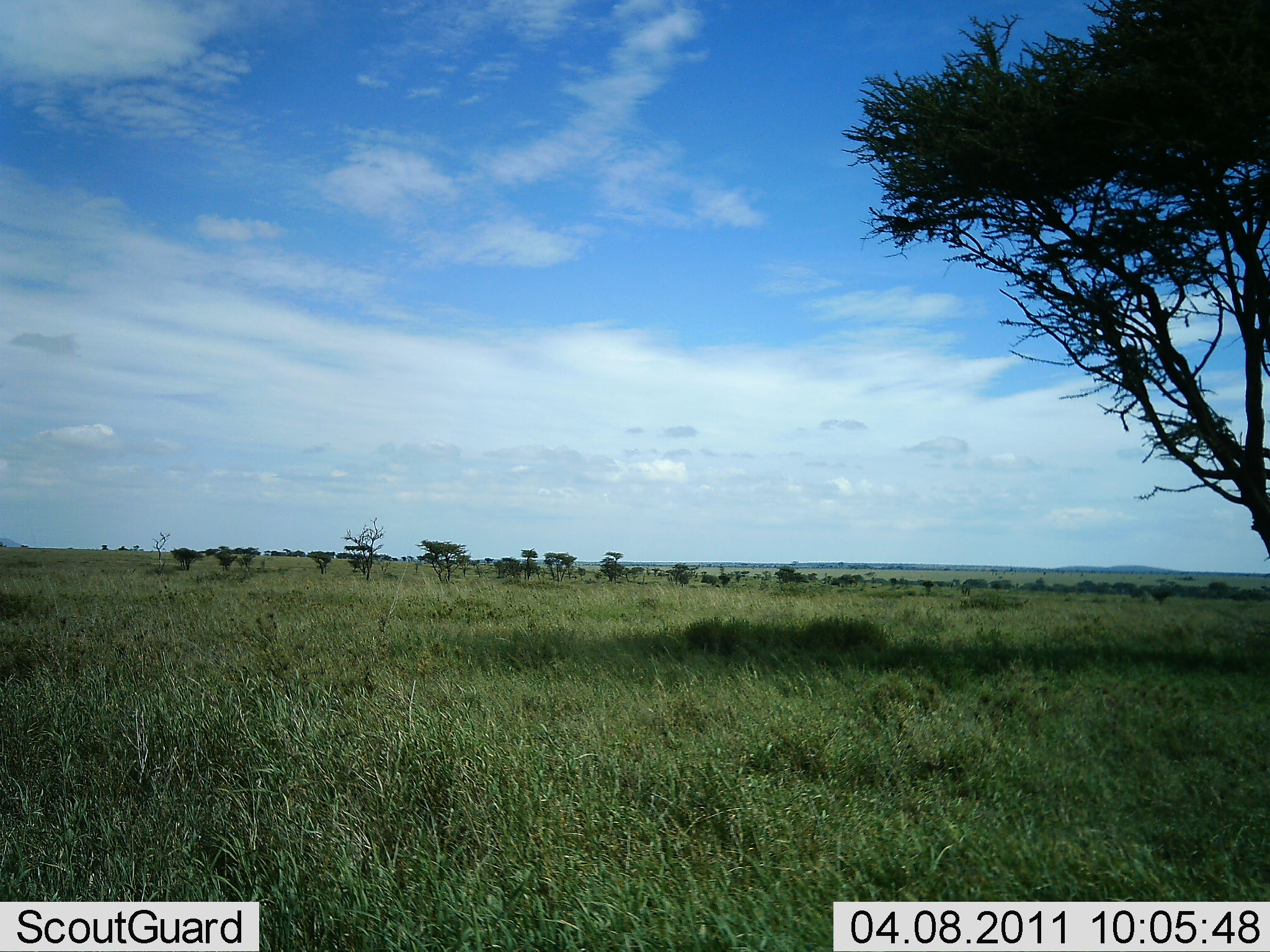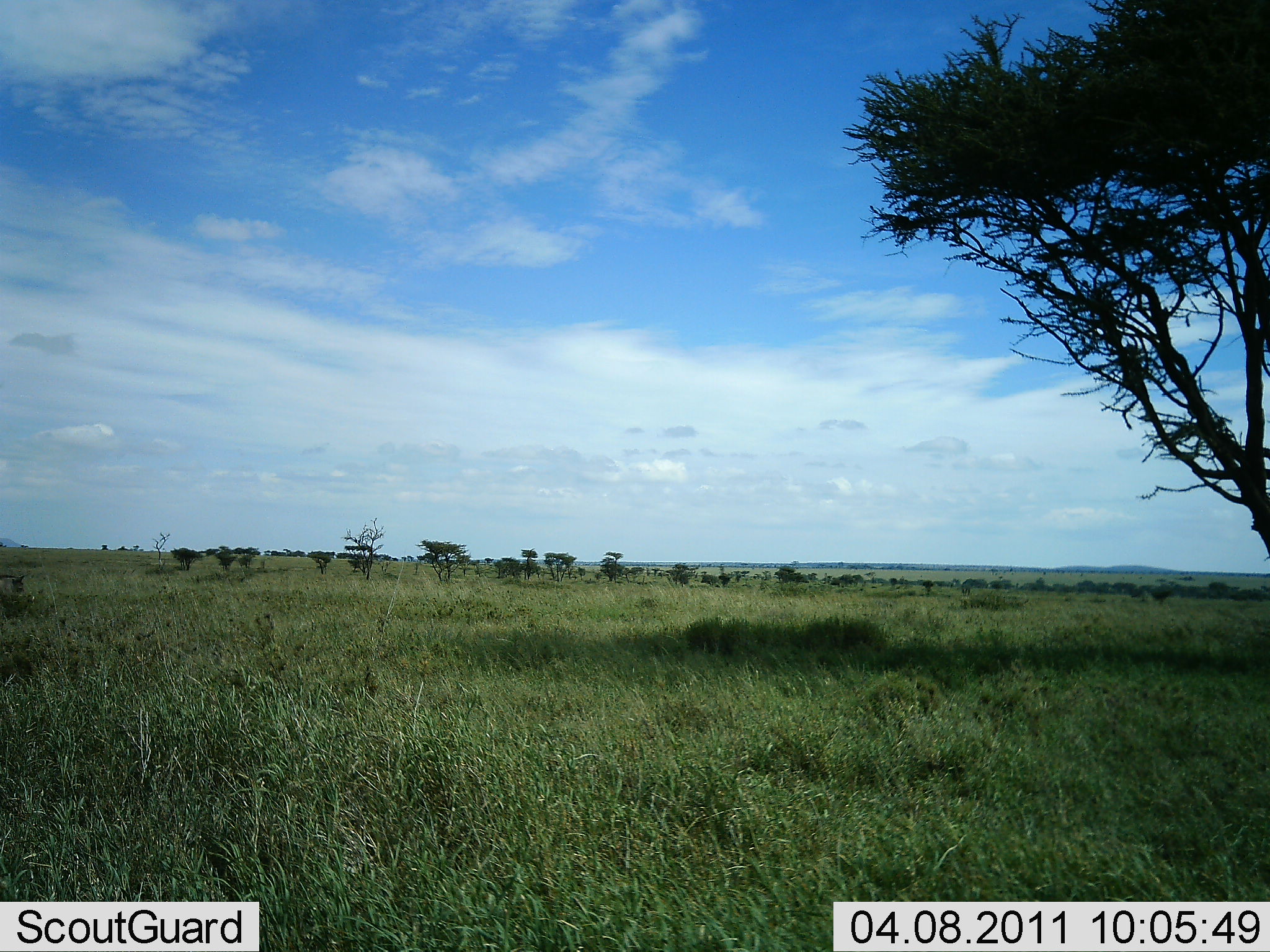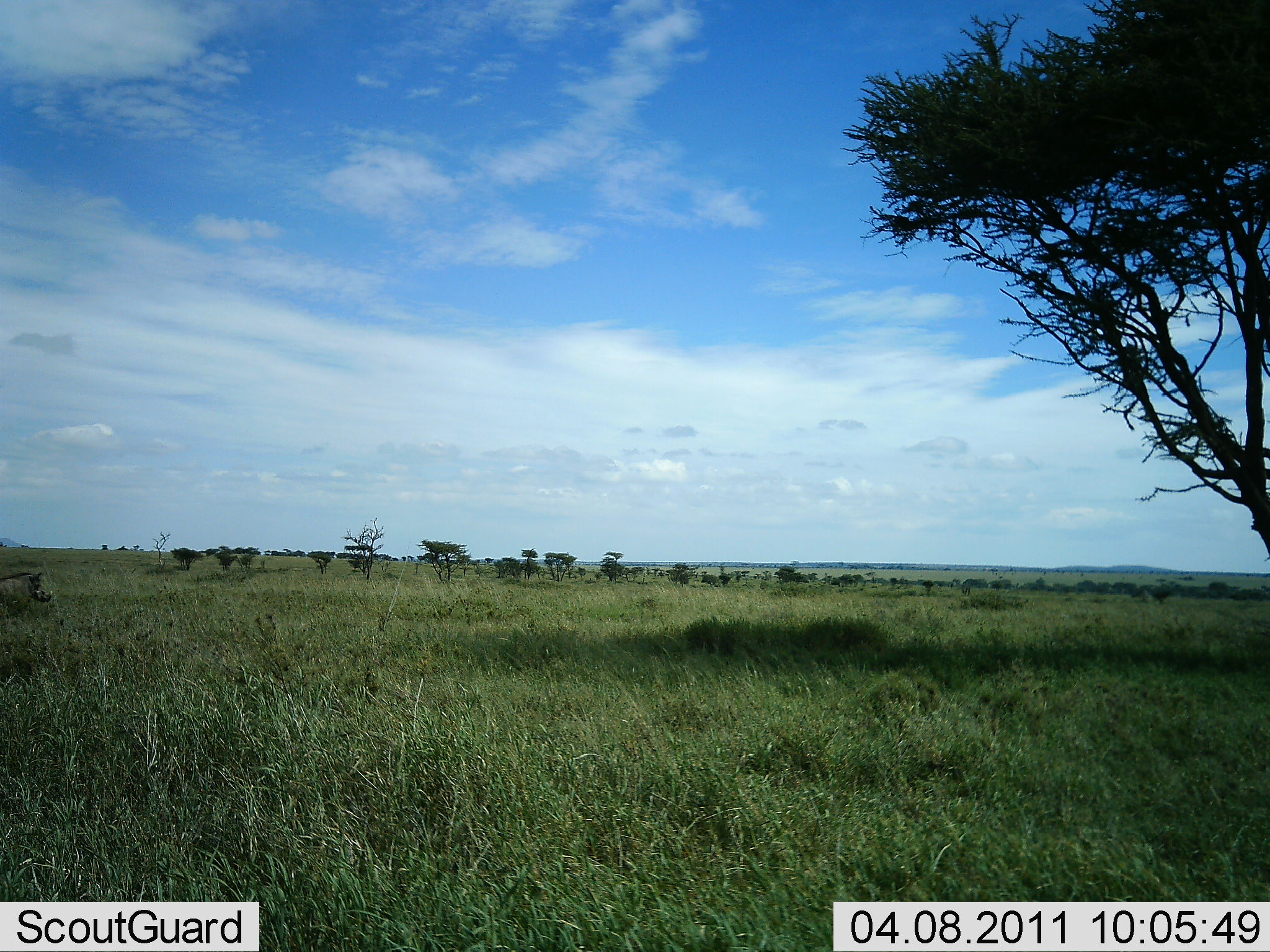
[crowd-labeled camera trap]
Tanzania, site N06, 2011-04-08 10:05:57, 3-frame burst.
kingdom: Animalia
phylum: Chordata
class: Mammalia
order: Artiodactyla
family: Suidae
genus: Phacochoerus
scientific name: Phacochoerus africanus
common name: warthog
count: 1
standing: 0%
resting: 0%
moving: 100%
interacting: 0%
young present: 0%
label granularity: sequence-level